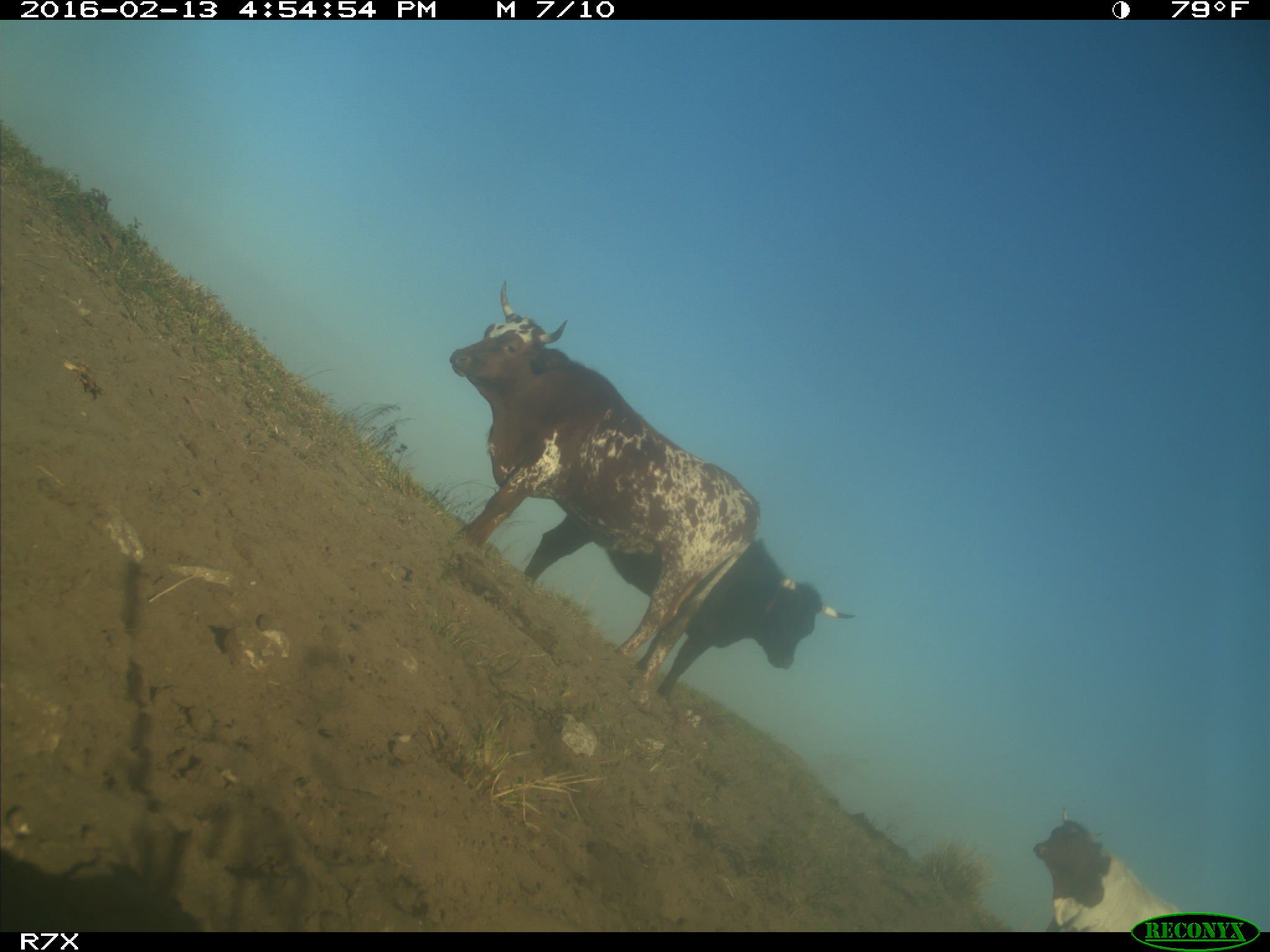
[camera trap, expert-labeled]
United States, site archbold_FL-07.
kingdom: Animalia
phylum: Chordata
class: Mammalia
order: Artiodactyla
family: Bovidae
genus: Bos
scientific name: Bos taurus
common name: domestic cow